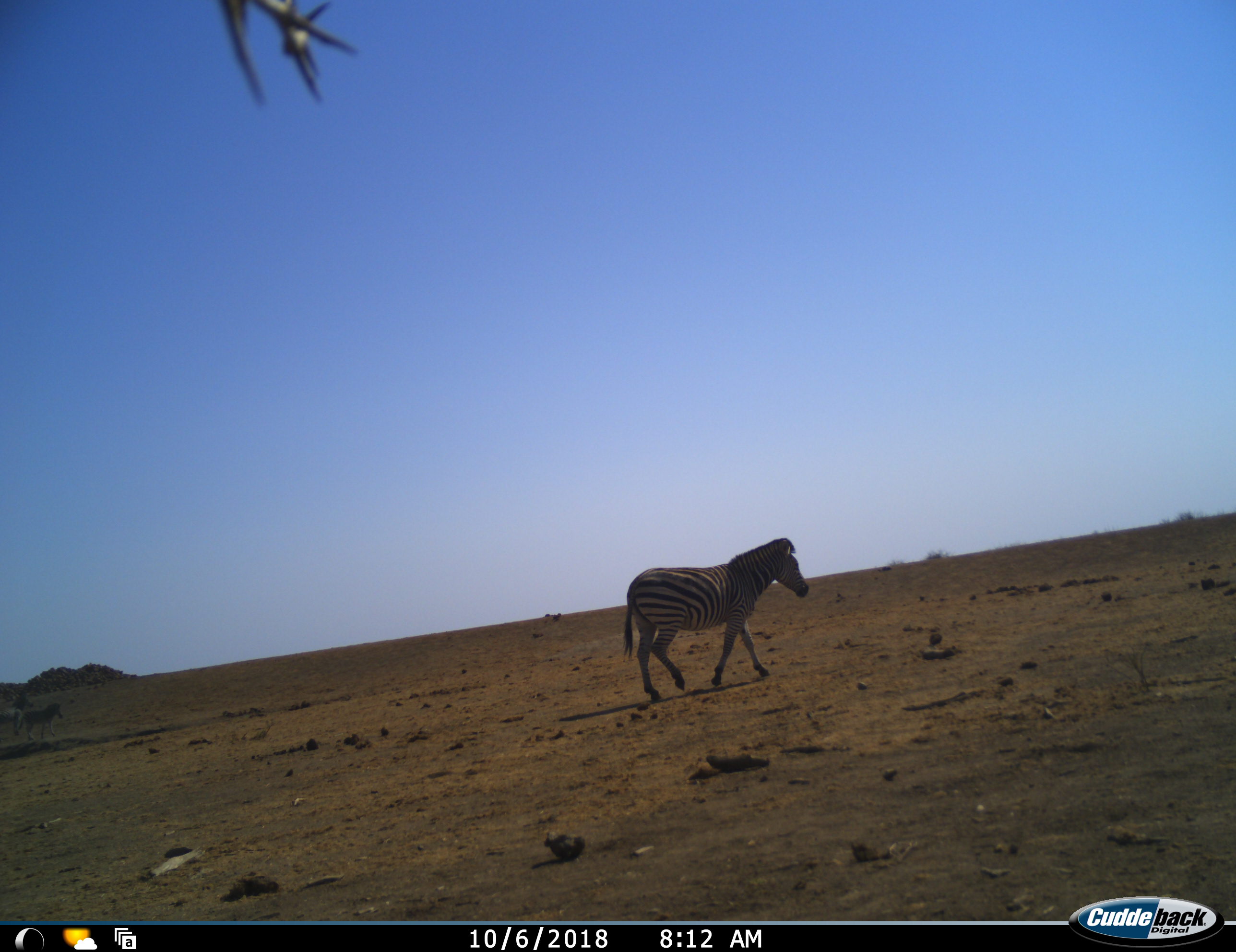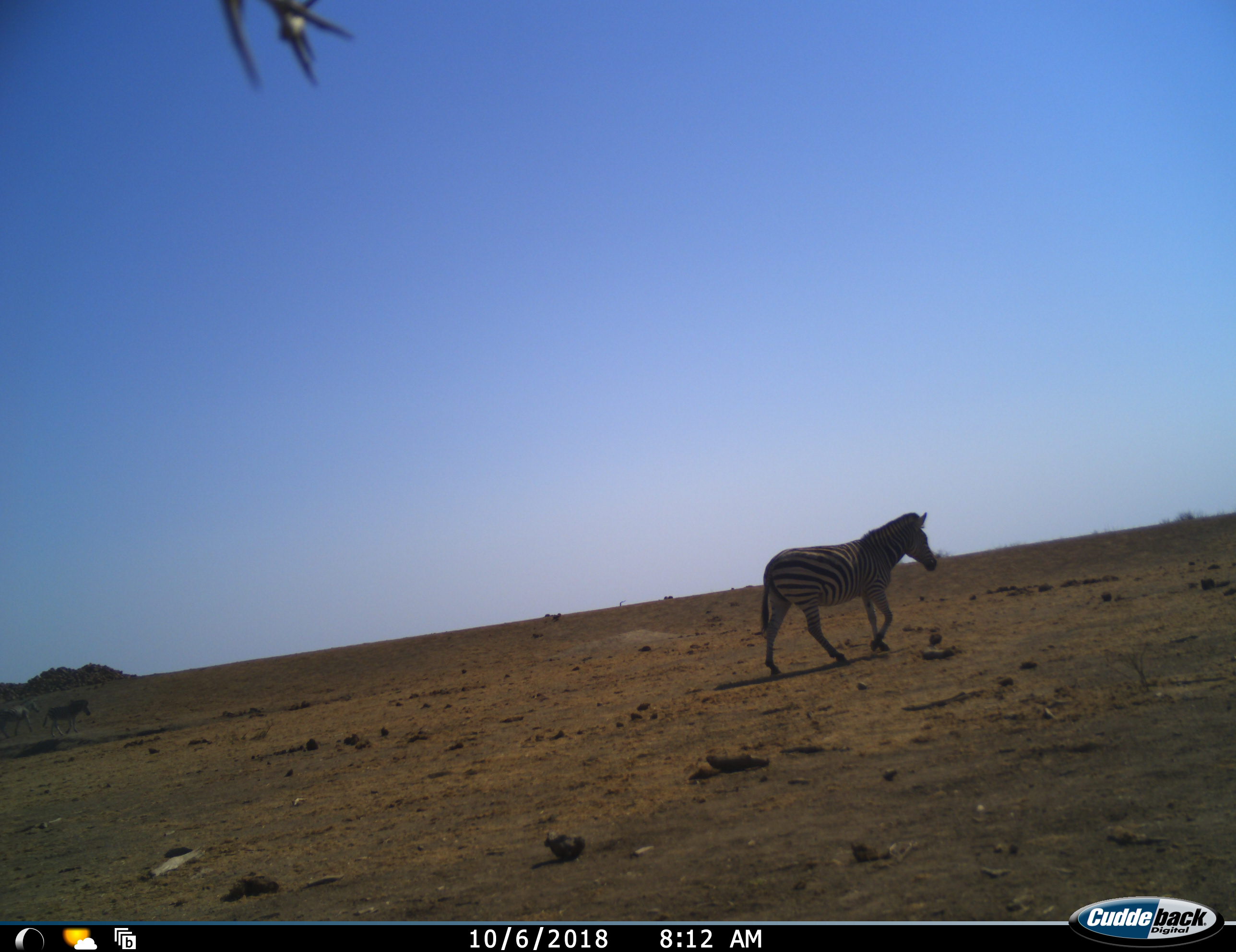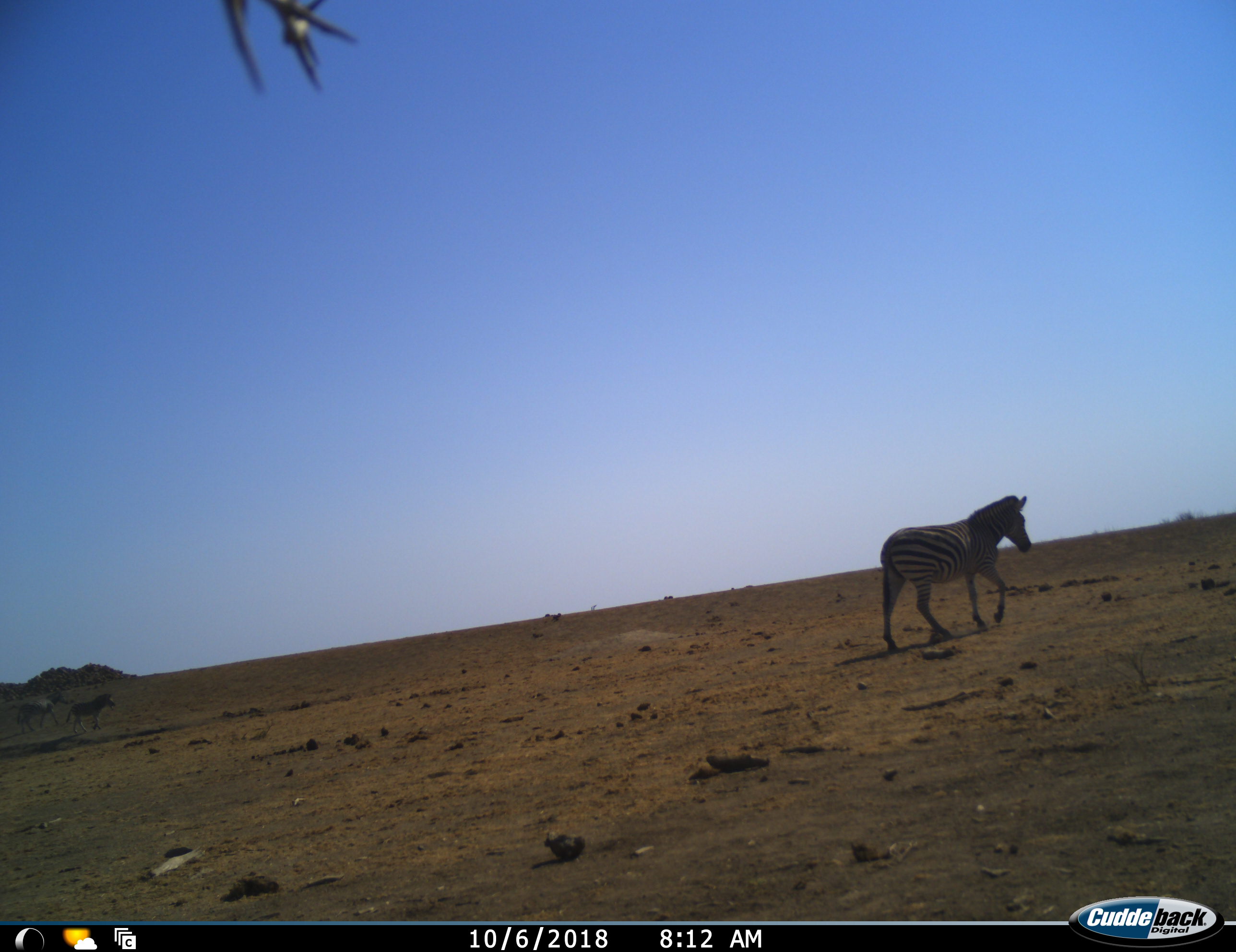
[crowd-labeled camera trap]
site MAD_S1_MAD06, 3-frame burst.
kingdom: Animalia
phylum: Chordata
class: Mammalia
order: Perissodactyla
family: Equidae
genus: Equus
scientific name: Equus quagga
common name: plains zebra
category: zebraplains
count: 3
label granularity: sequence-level